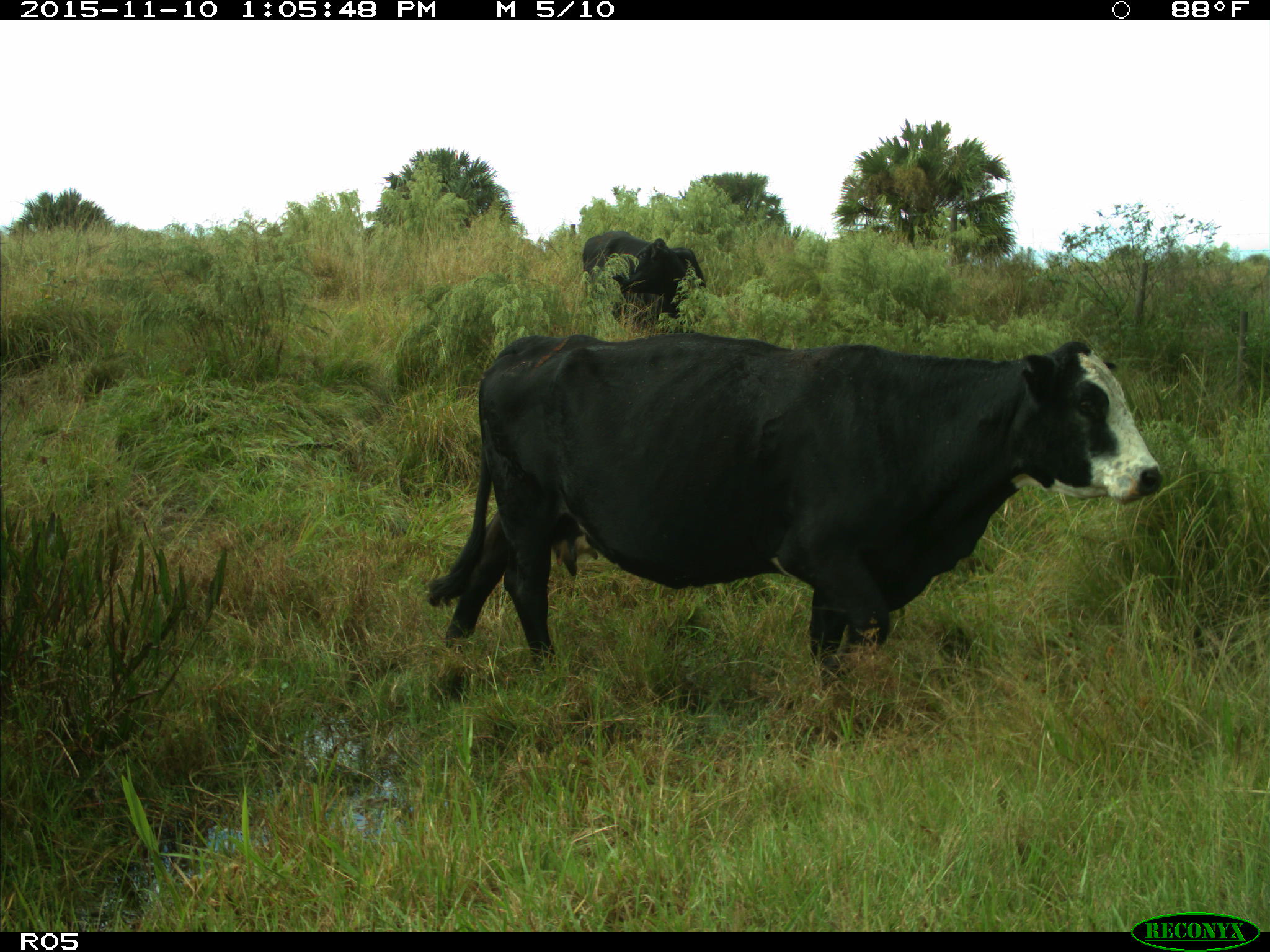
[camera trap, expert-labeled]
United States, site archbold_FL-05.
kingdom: Animalia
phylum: Chordata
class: Mammalia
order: Artiodactyla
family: Bovidae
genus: Bos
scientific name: Bos taurus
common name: domestic cow